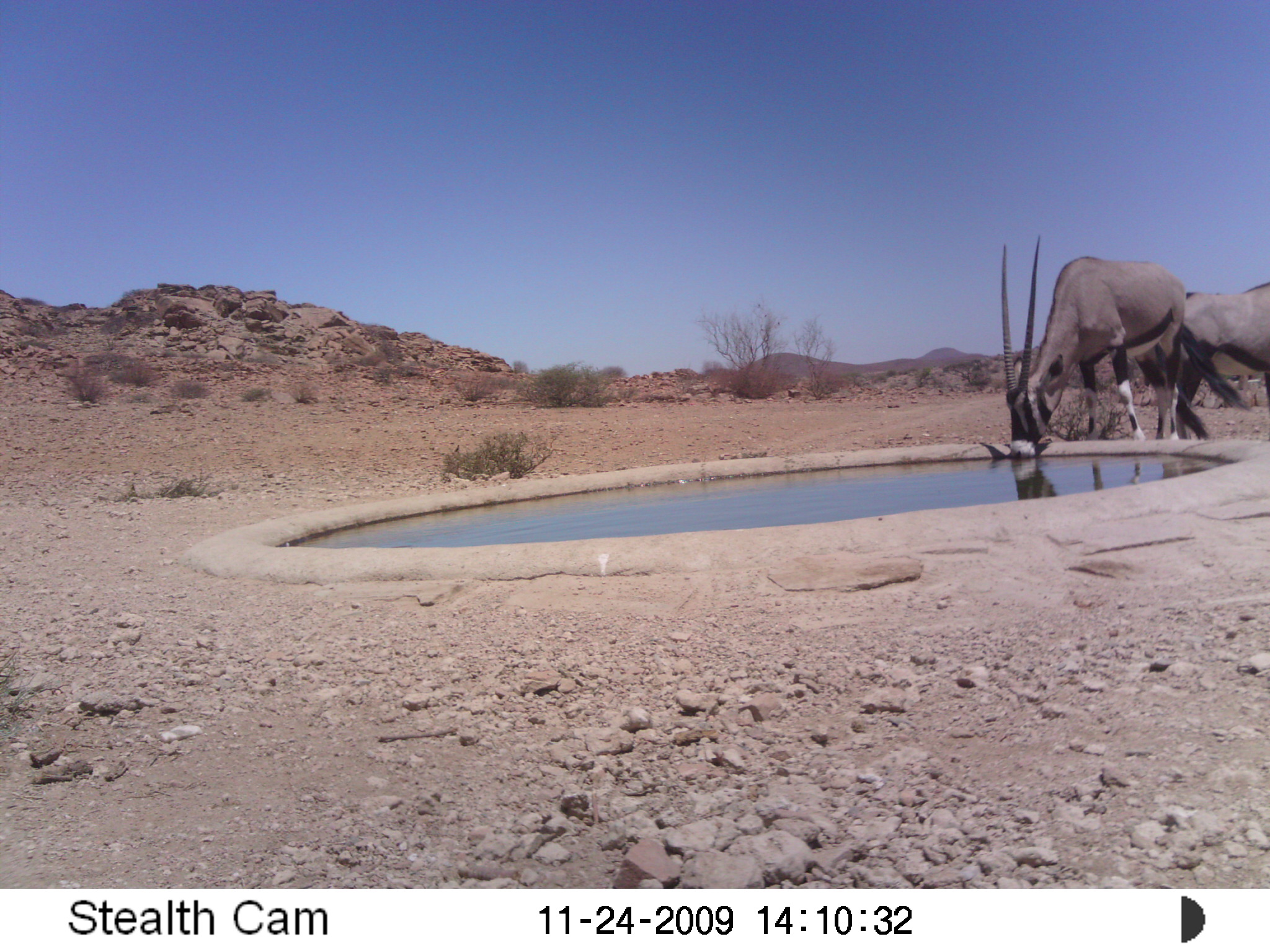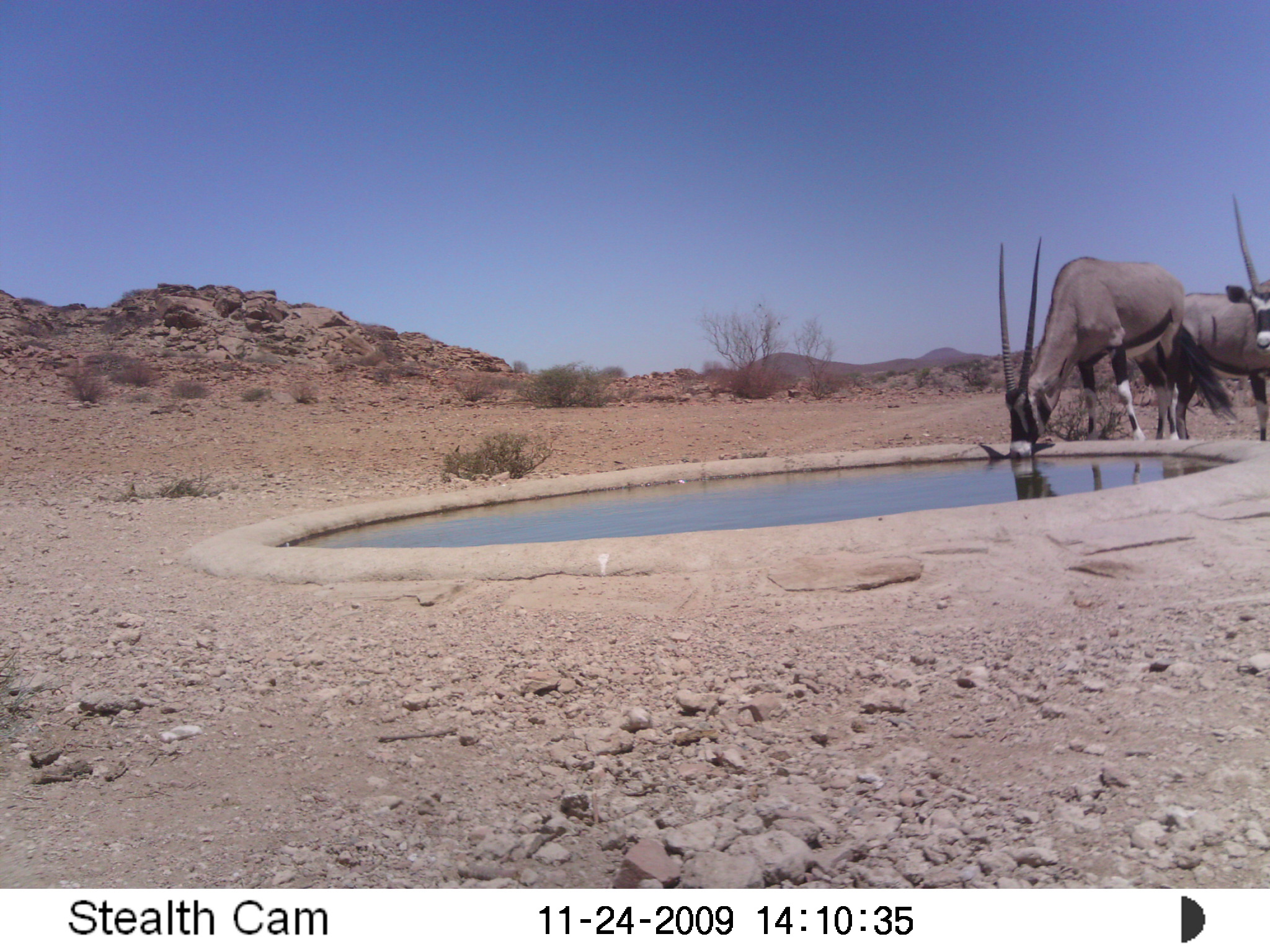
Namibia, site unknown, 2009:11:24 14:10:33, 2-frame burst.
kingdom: Animalia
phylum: Chordata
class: Mammalia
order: Artiodactyla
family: Bovidae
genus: Oryx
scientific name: Oryx gazella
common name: gemsbok